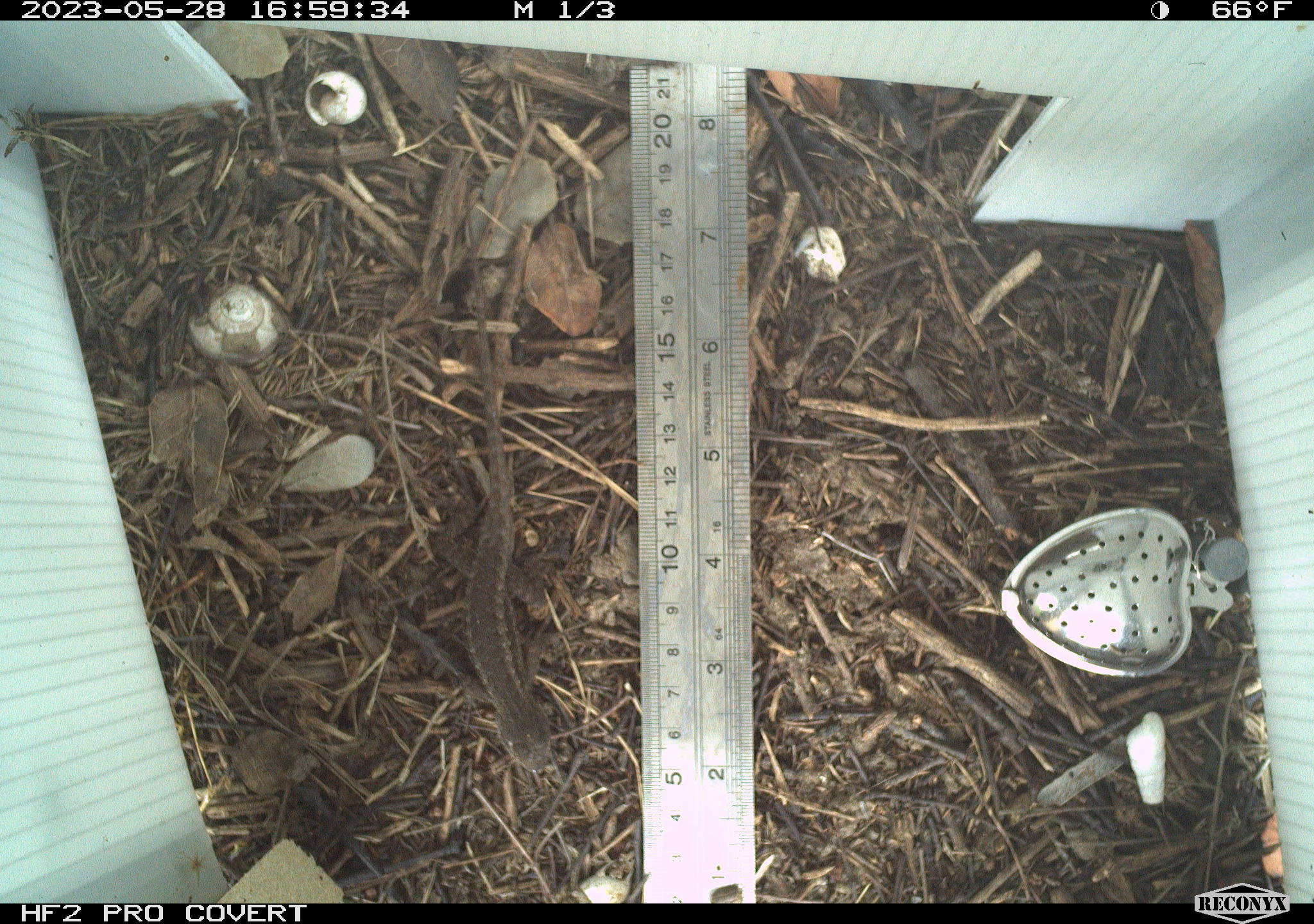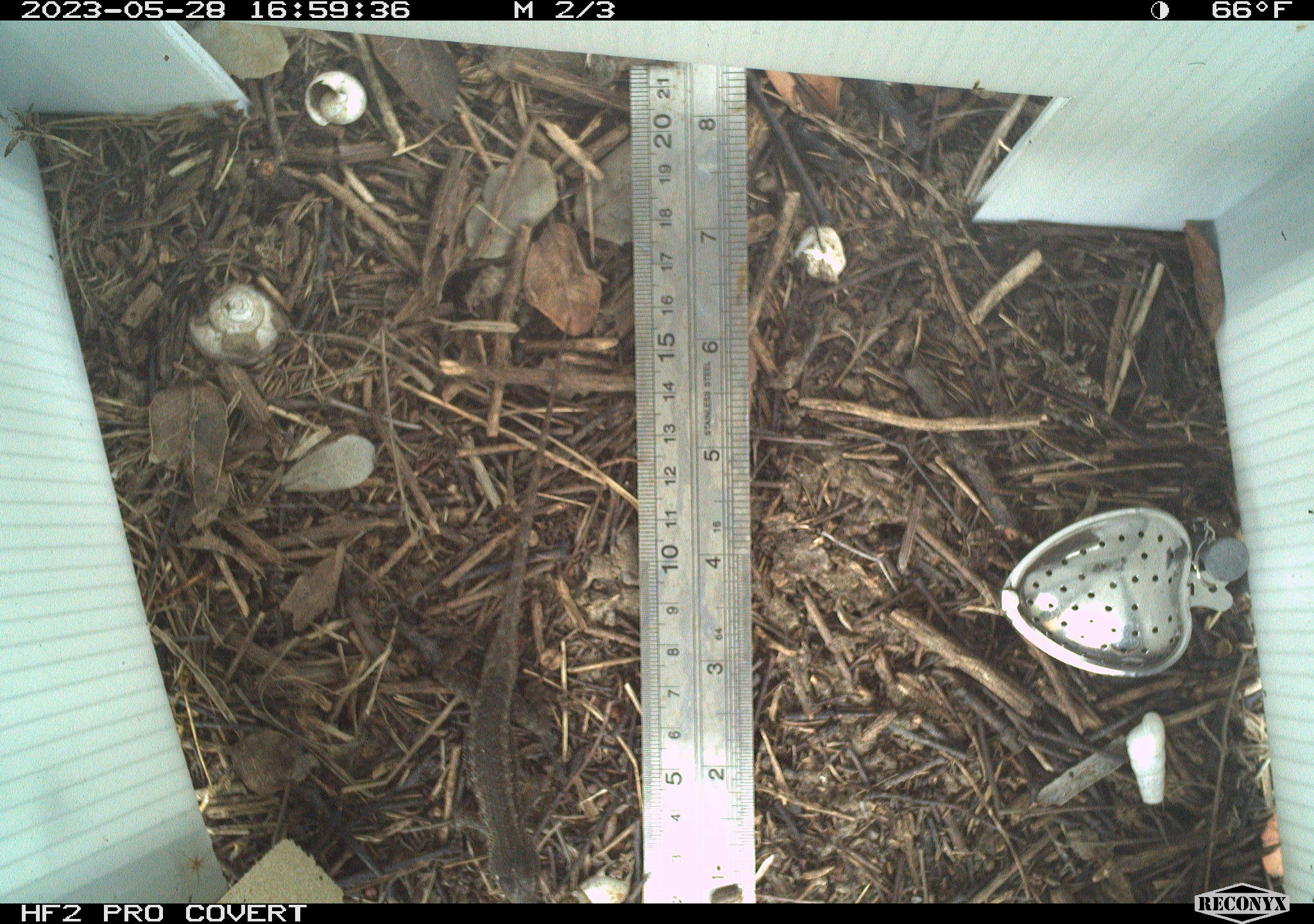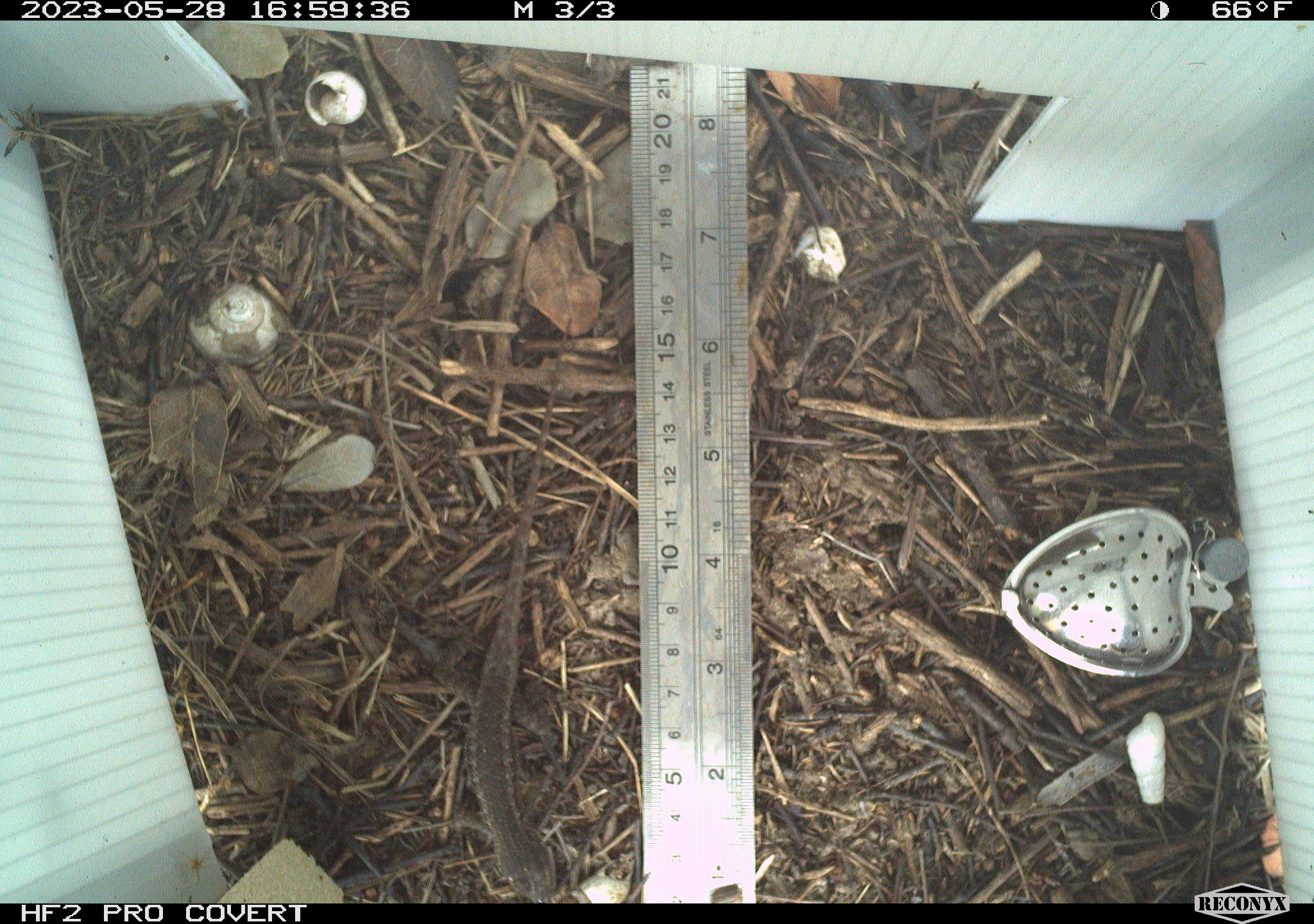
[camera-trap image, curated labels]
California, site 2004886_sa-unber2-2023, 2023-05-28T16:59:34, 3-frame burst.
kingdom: Animalia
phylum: Chordata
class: Reptilia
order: Squamata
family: Phrynosomatidae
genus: Sceloporus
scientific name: Sceloporus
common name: spiny lizards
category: sceloporus species